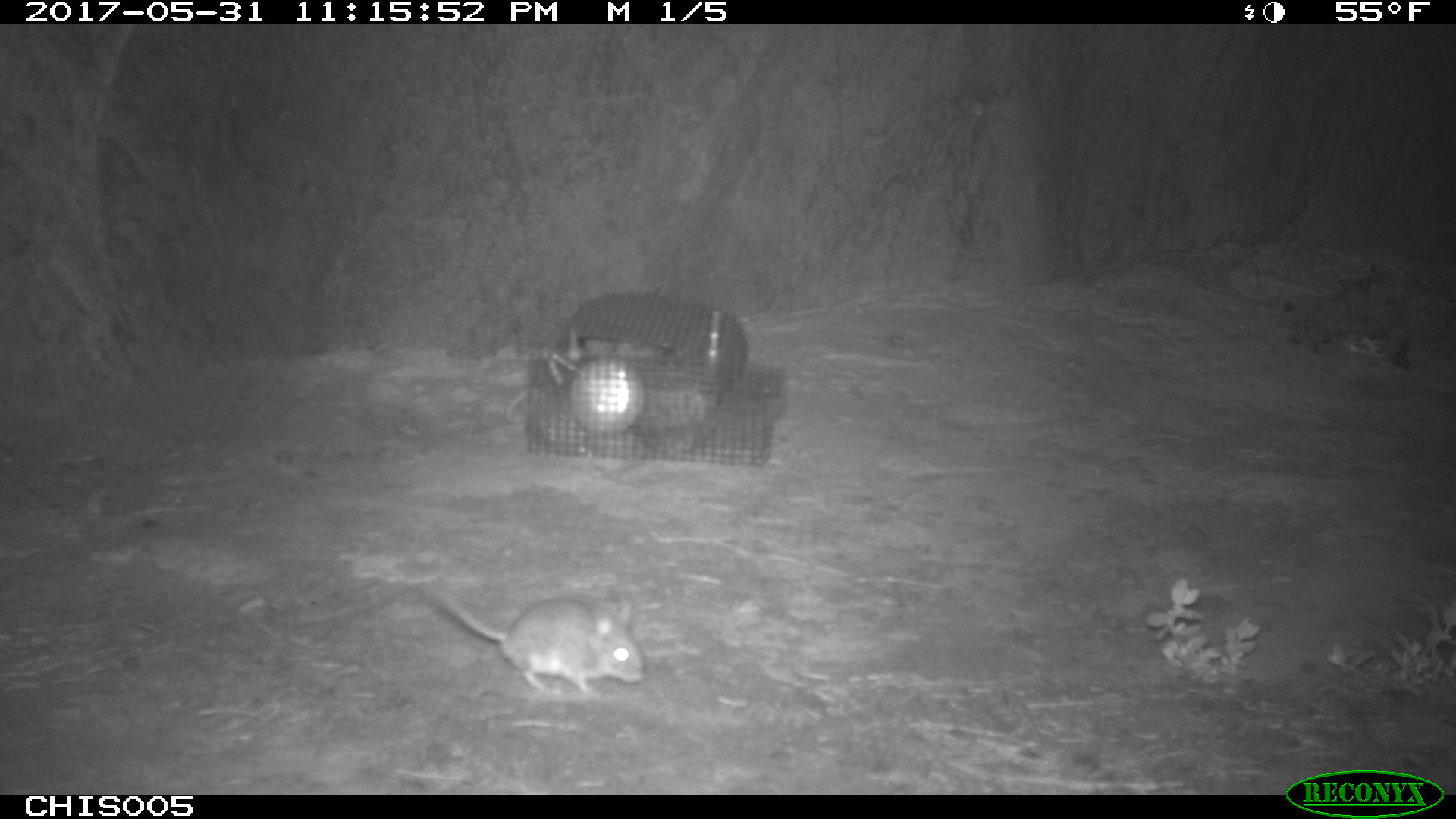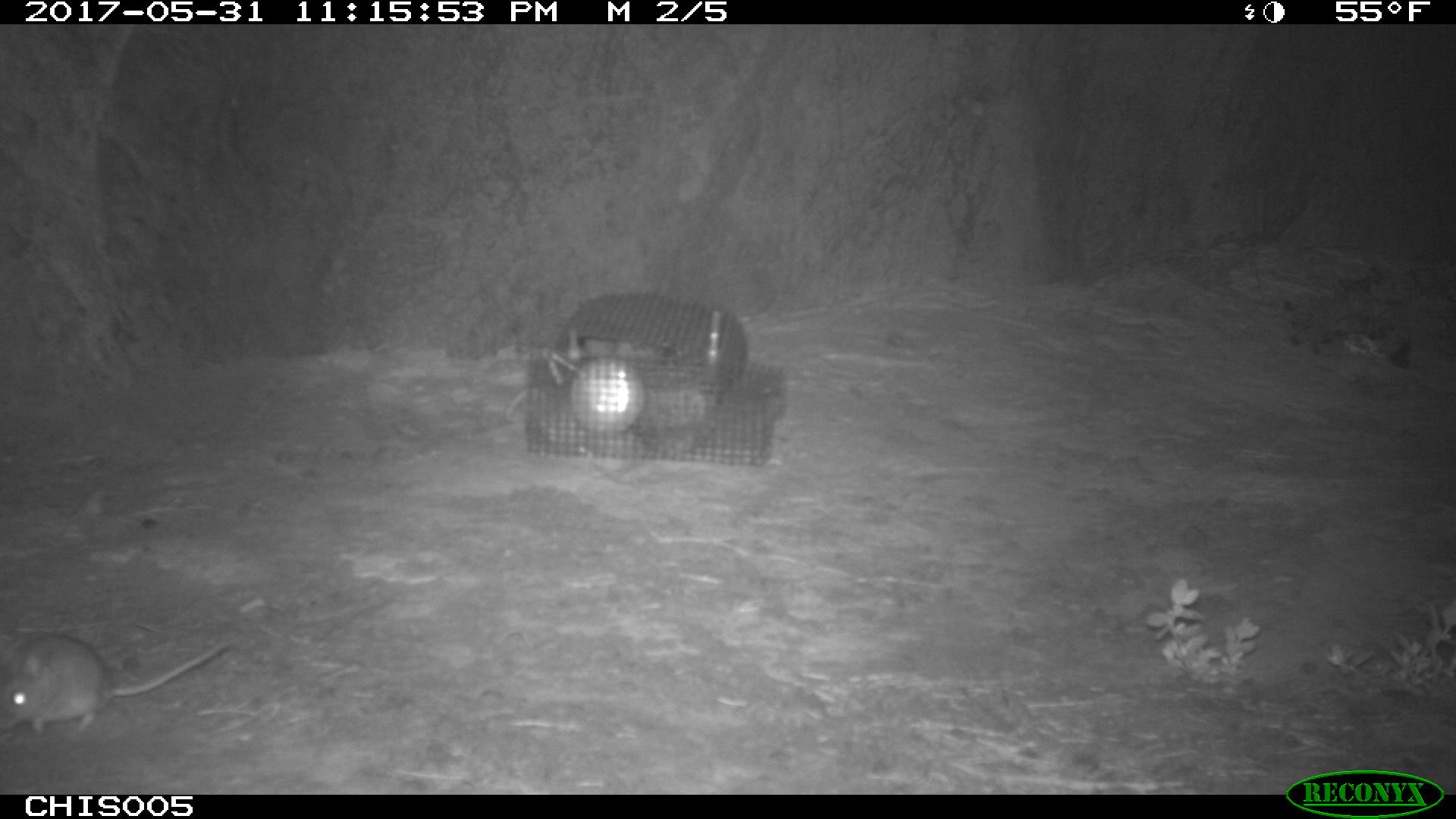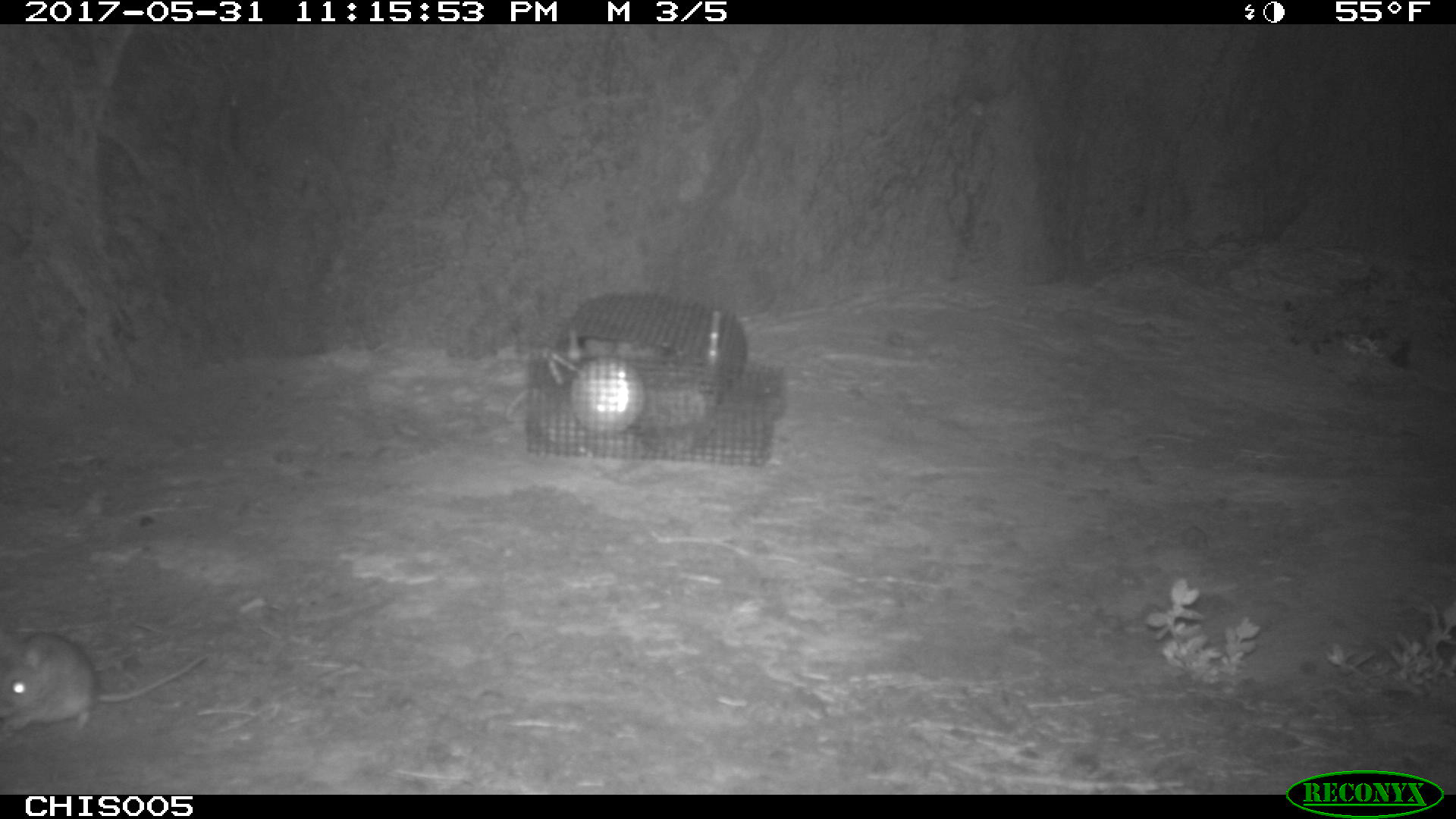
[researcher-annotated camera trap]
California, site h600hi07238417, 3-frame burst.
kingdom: Animalia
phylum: Chordata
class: Mammalia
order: Rodentia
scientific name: Rodentia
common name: rodent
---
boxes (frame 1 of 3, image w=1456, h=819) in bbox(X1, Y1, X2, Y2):
rodent: bbox(421, 579, 645, 696)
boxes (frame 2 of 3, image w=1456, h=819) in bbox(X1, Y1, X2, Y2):
rodent: bbox(0, 631, 233, 735)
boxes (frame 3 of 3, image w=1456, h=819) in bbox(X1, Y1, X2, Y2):
rodent: bbox(0, 630, 210, 733)